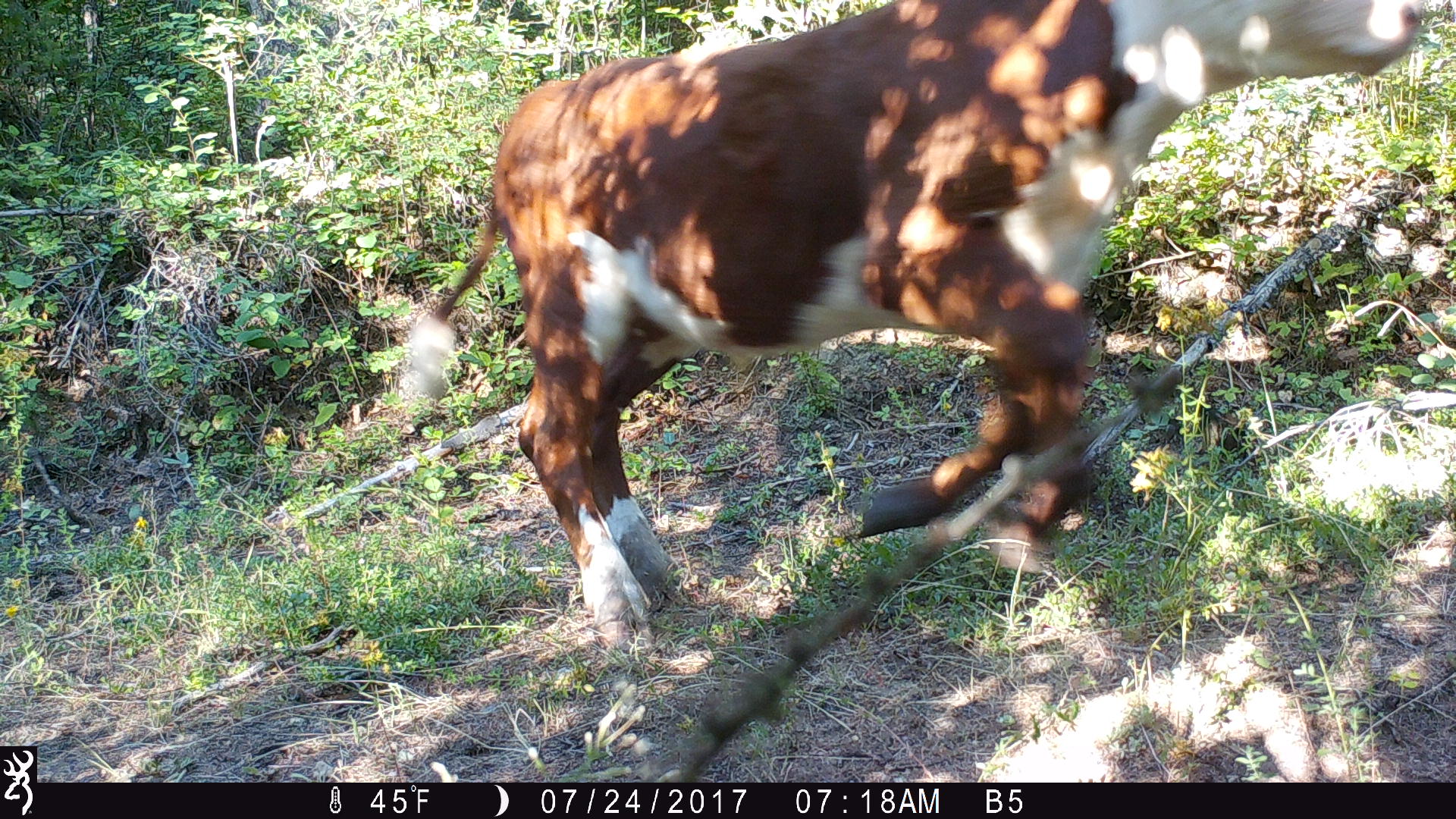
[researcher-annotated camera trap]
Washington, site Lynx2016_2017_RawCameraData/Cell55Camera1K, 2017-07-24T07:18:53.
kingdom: Animalia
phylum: Chordata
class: Mammalia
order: Artiodactyla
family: Bovidae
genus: Bos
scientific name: Bos taurus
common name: domestic cattle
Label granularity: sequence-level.